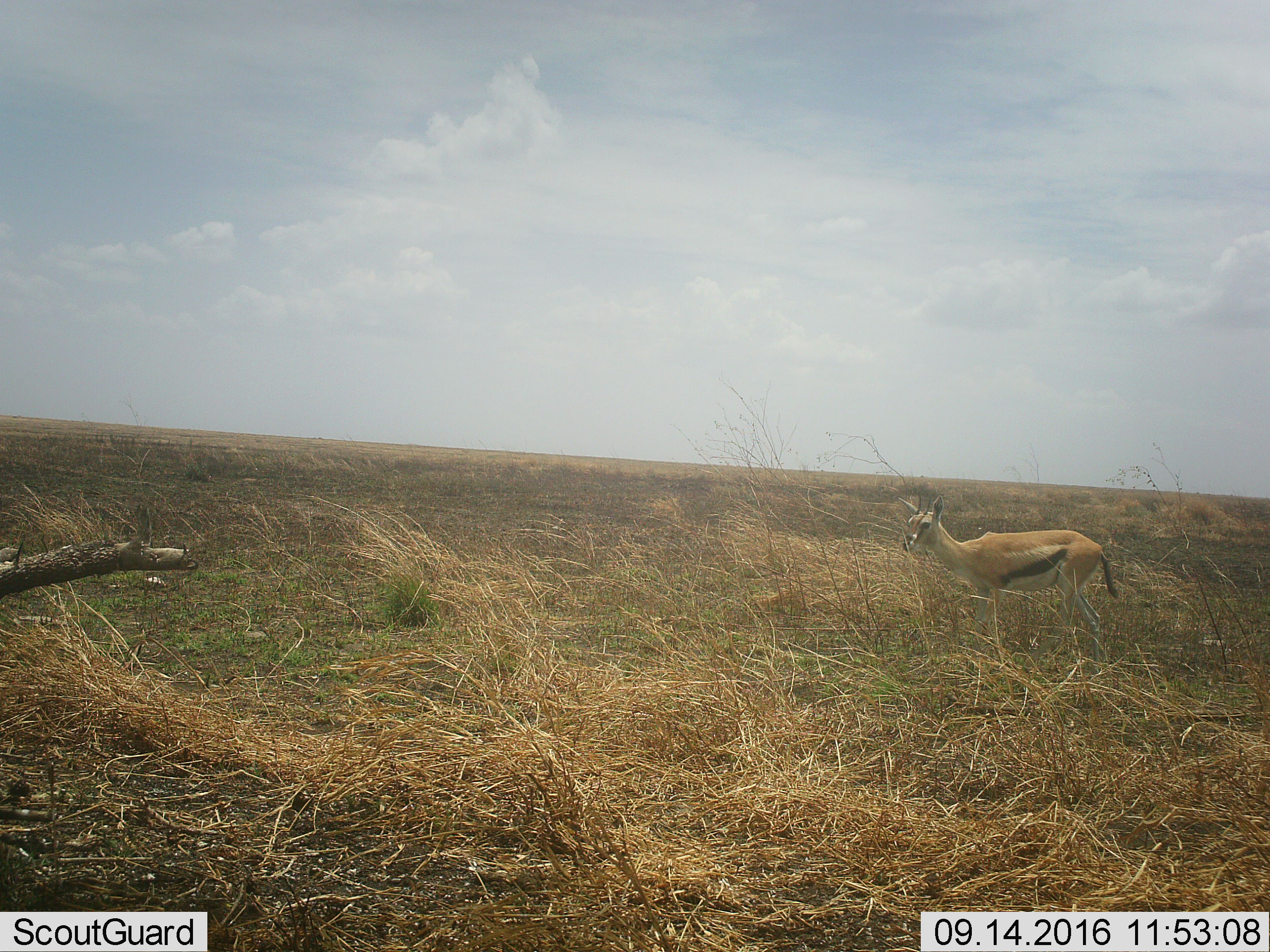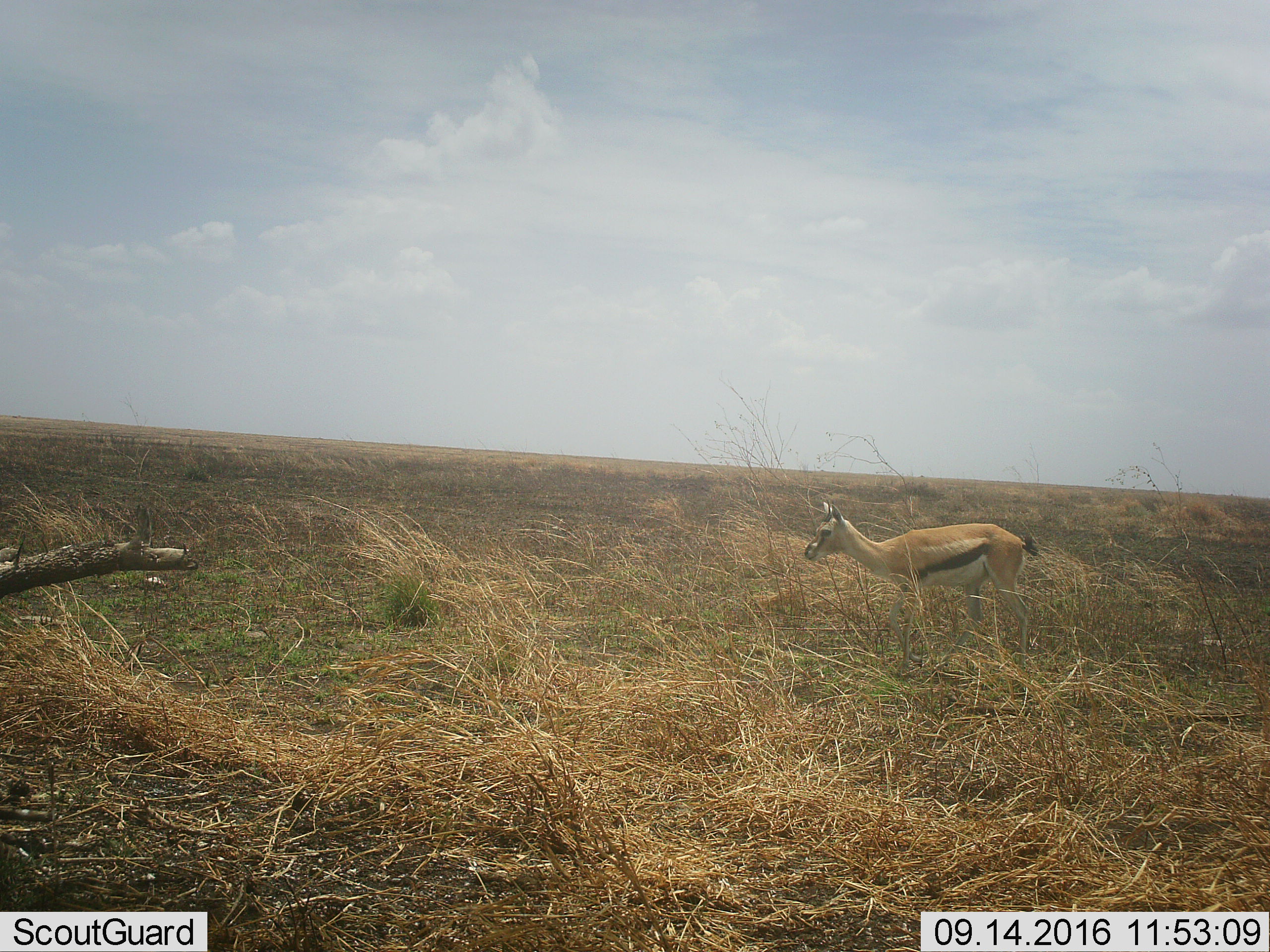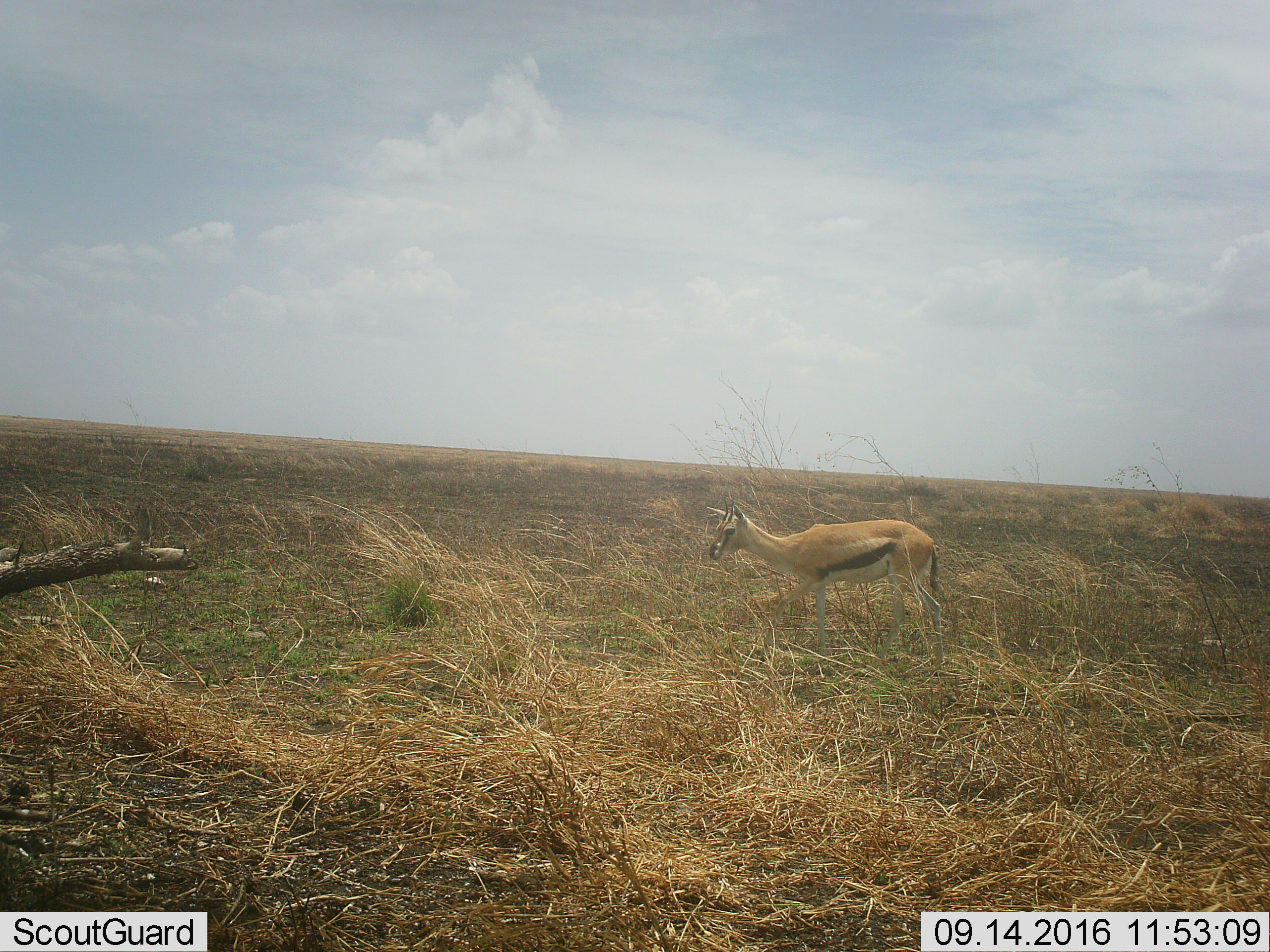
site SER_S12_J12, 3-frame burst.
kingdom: Animalia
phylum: Chordata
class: Mammalia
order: Artiodactyla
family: Bovidae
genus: Eudorcas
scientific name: Eudorcas thomsonii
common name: thomson's gazelle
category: gazellethomsons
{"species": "gazellethomsons (thomson's gazelle) (Eudorcas thomsonii)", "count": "1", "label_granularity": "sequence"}